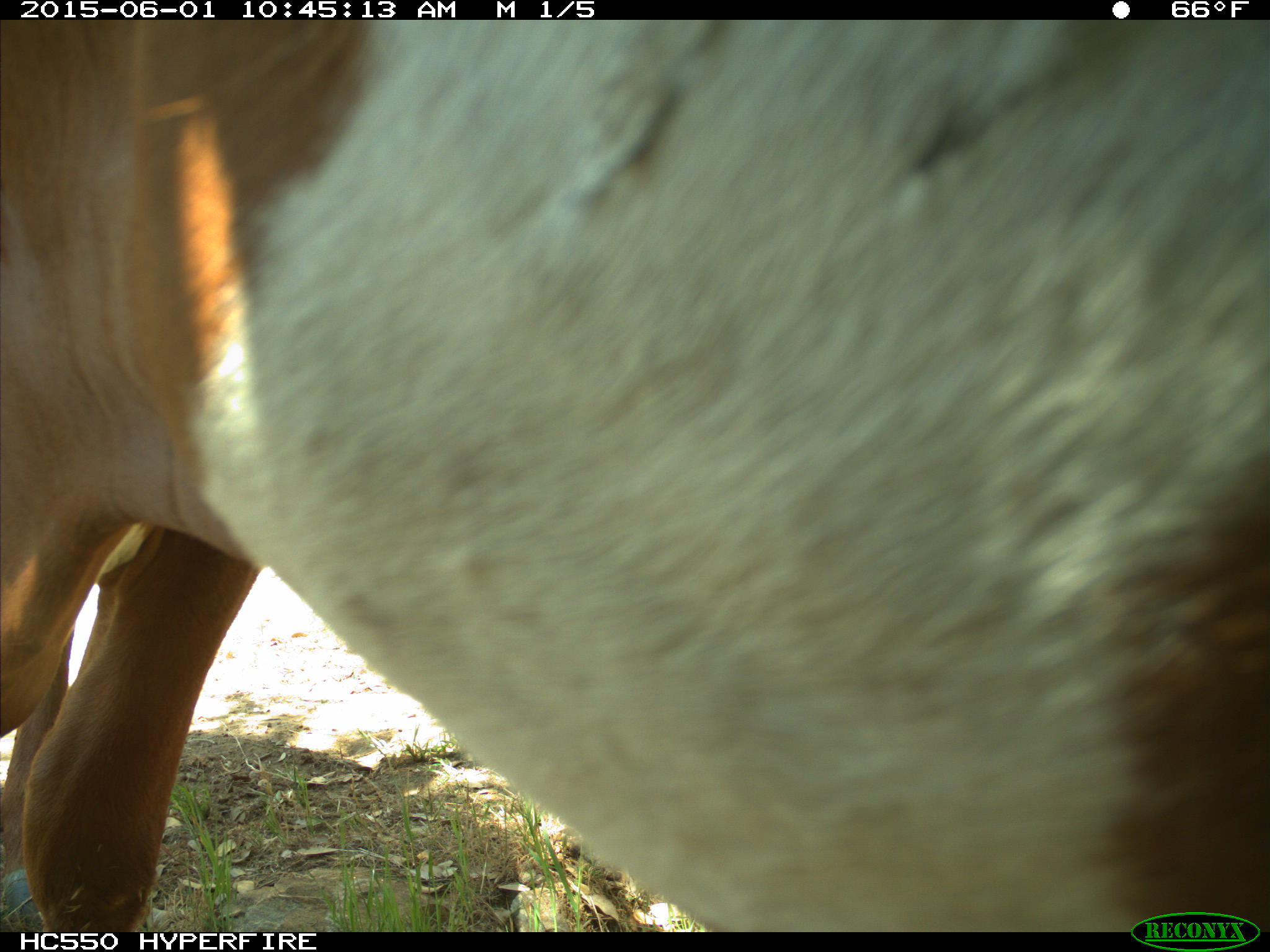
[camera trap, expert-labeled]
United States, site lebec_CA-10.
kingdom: Animalia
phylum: Chordata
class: Mammalia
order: Artiodactyla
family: Bovidae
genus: Bos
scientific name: Bos taurus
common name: domestic cow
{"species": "Bos taurus (domestic cow)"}